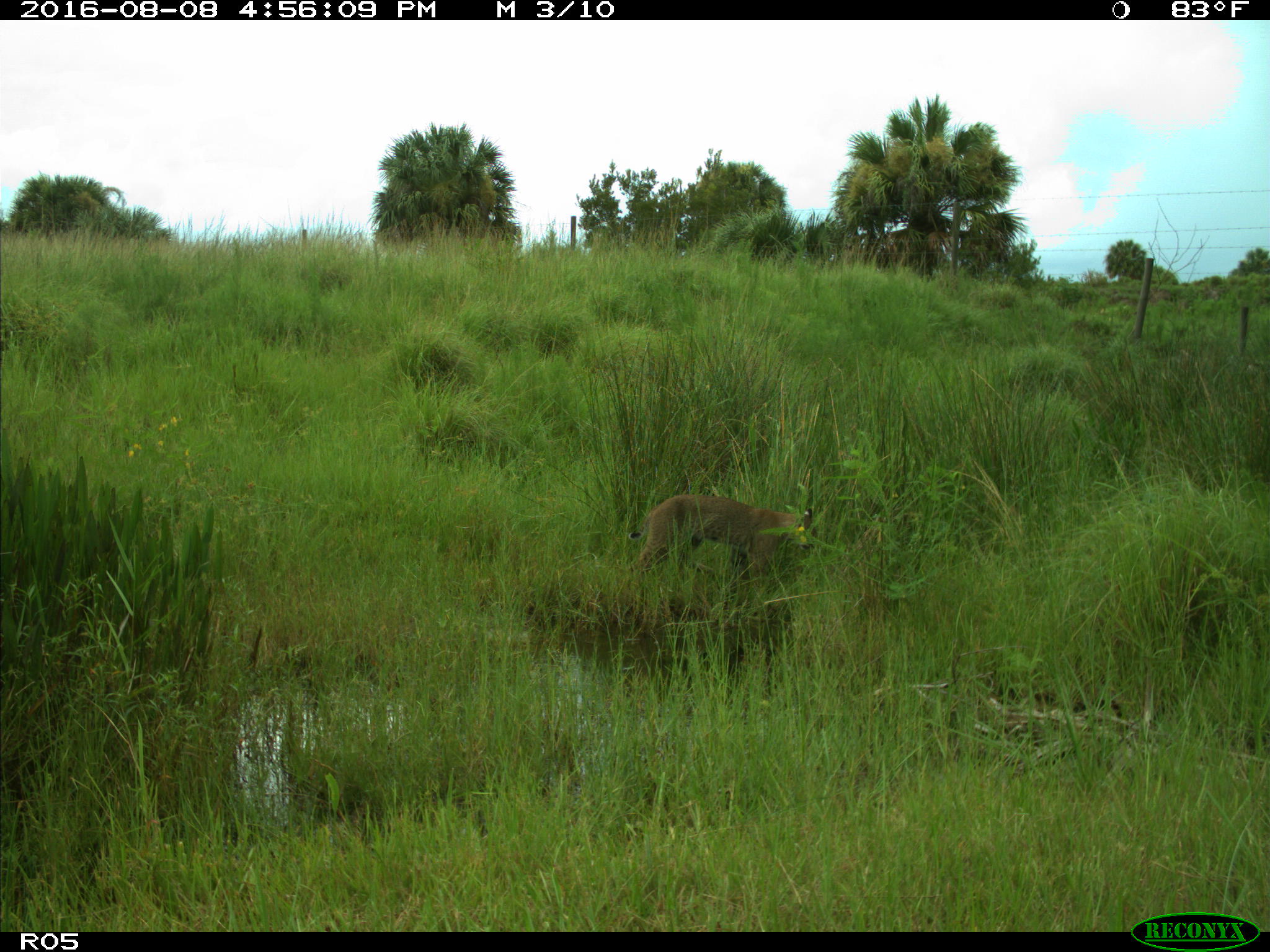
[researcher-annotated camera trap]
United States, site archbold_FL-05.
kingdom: Animalia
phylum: Chordata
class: Mammalia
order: Carnivora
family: Felidae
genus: Lynx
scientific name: Lynx rufus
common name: bobcat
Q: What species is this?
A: Lynx rufus (bobcat).